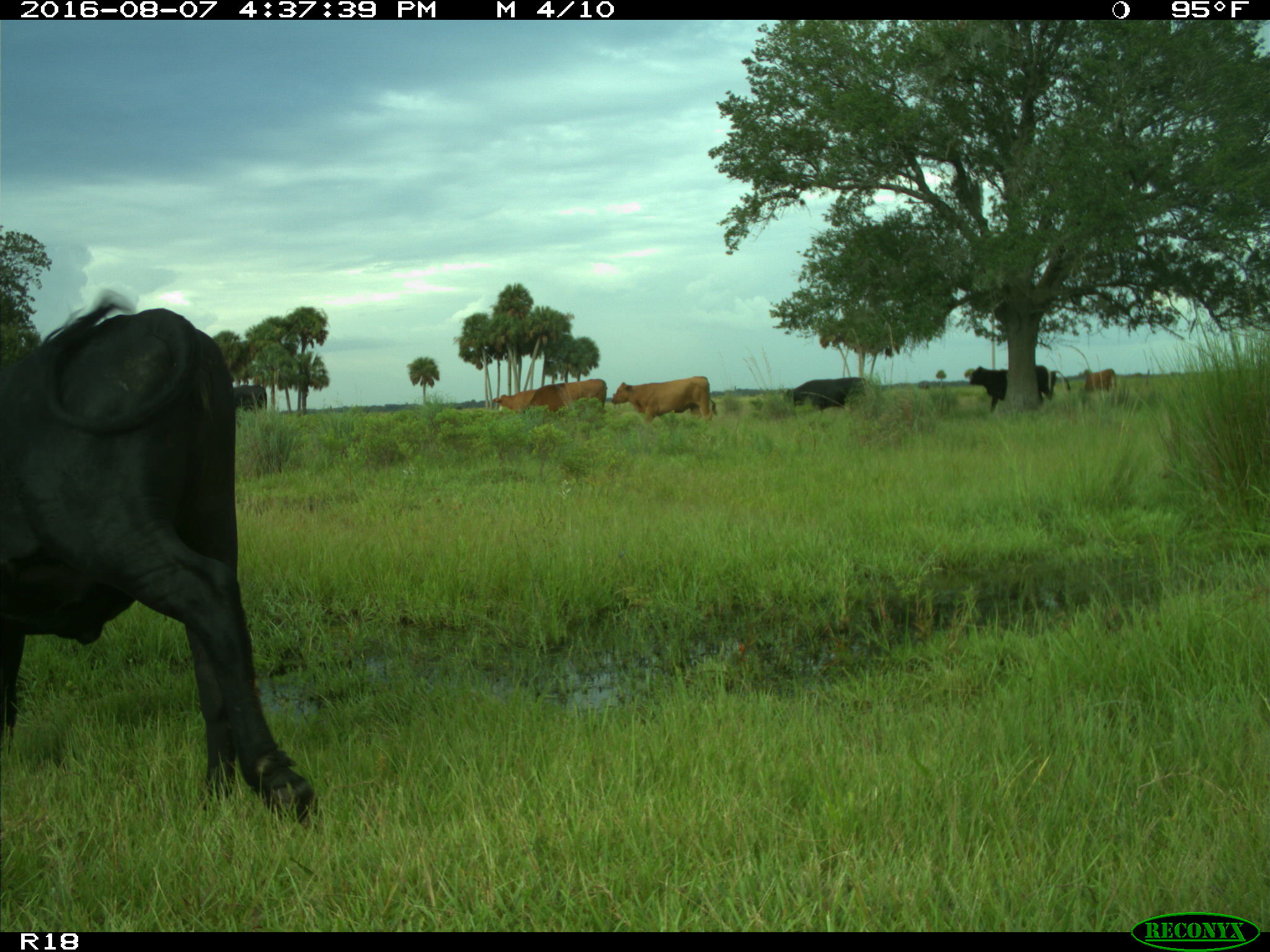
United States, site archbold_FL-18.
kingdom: Animalia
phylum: Chordata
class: Mammalia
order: Artiodactyla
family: Bovidae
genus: Bos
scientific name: Bos taurus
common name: domestic cow